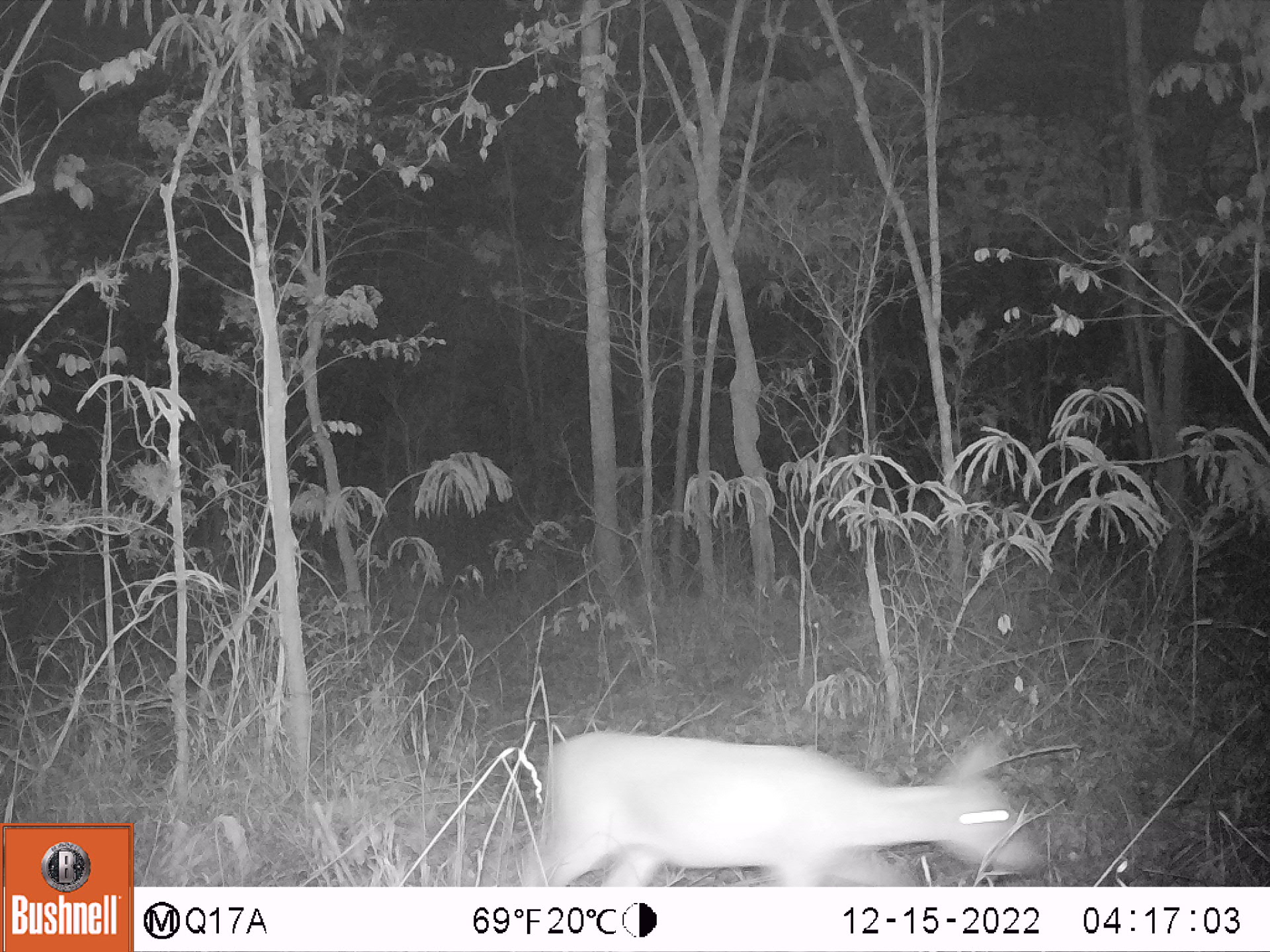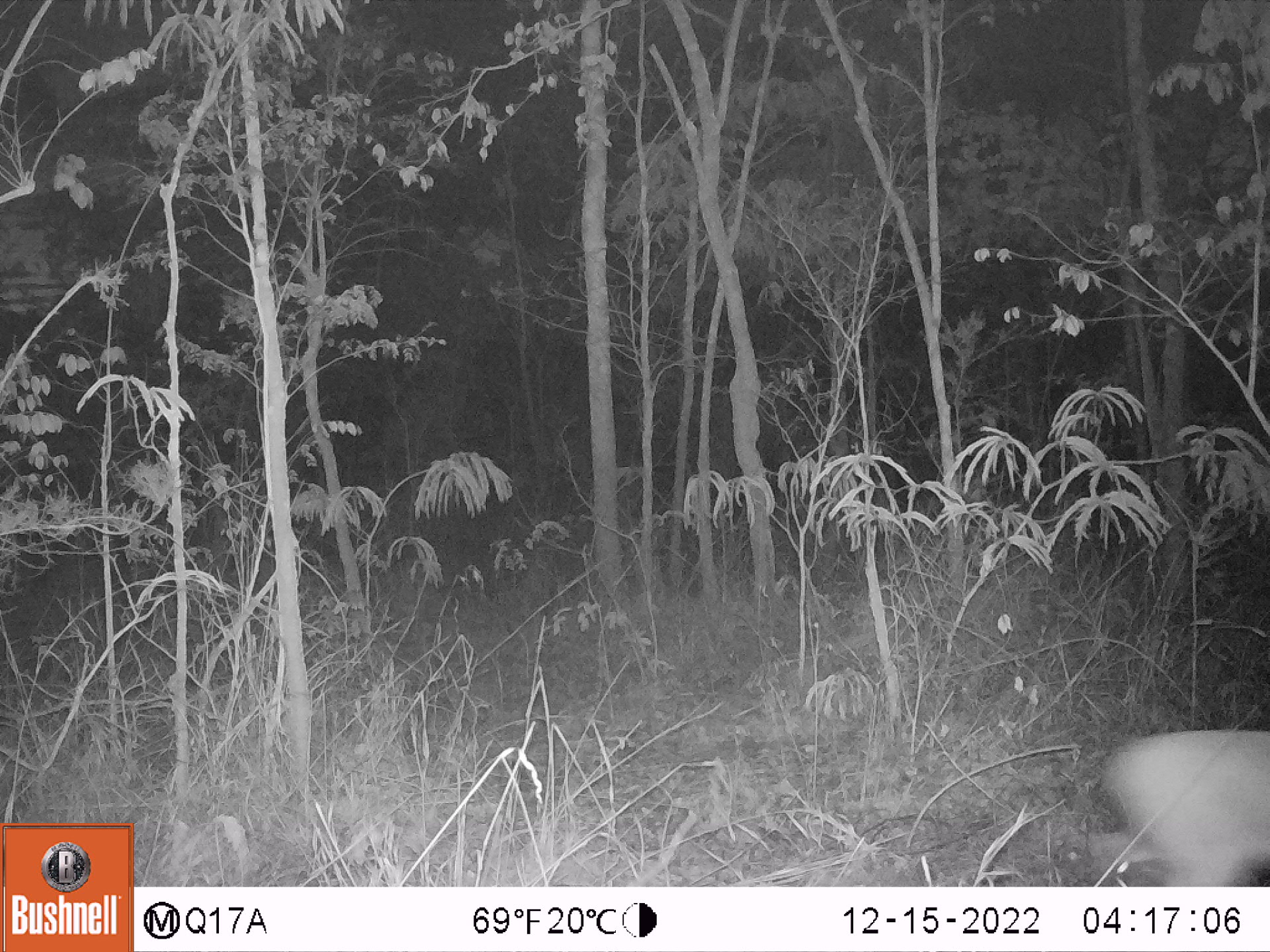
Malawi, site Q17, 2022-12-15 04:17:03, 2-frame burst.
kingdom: Animalia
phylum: Chordata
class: Mammalia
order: Artiodactyla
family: Bovidae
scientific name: Antilopinae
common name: small antelope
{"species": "small antelope (Antilopinae)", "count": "1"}